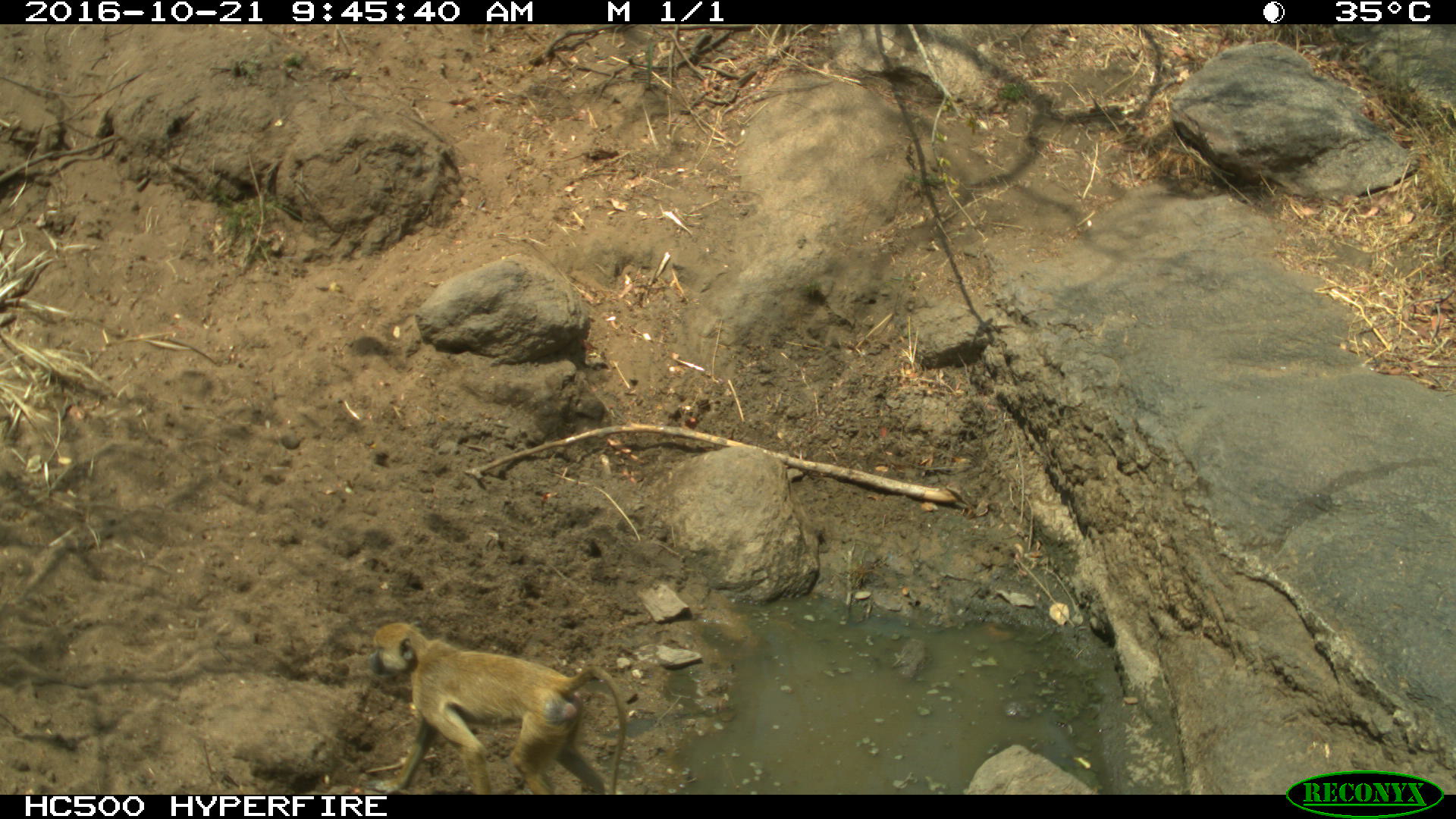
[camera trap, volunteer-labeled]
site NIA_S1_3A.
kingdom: Animalia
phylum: Chordata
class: Mammalia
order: Primates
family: Cercopithecidae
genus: Papio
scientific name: Papio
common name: baboon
Baboon (Papio), count 1. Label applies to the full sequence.